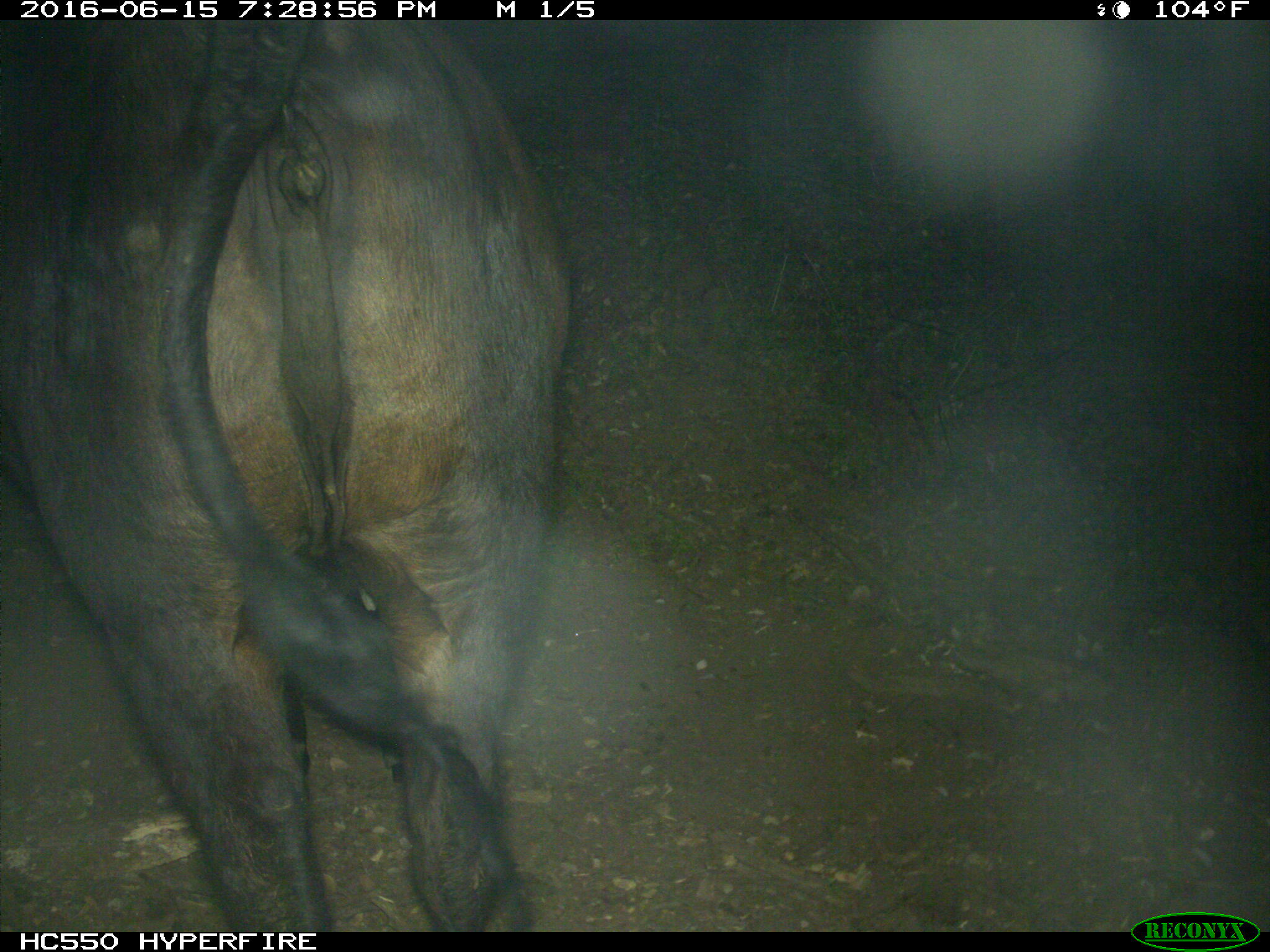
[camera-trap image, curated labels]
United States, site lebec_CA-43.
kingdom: Animalia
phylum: Chordata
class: Mammalia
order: Artiodactyla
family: Bovidae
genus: Bos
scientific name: Bos taurus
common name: domestic cow